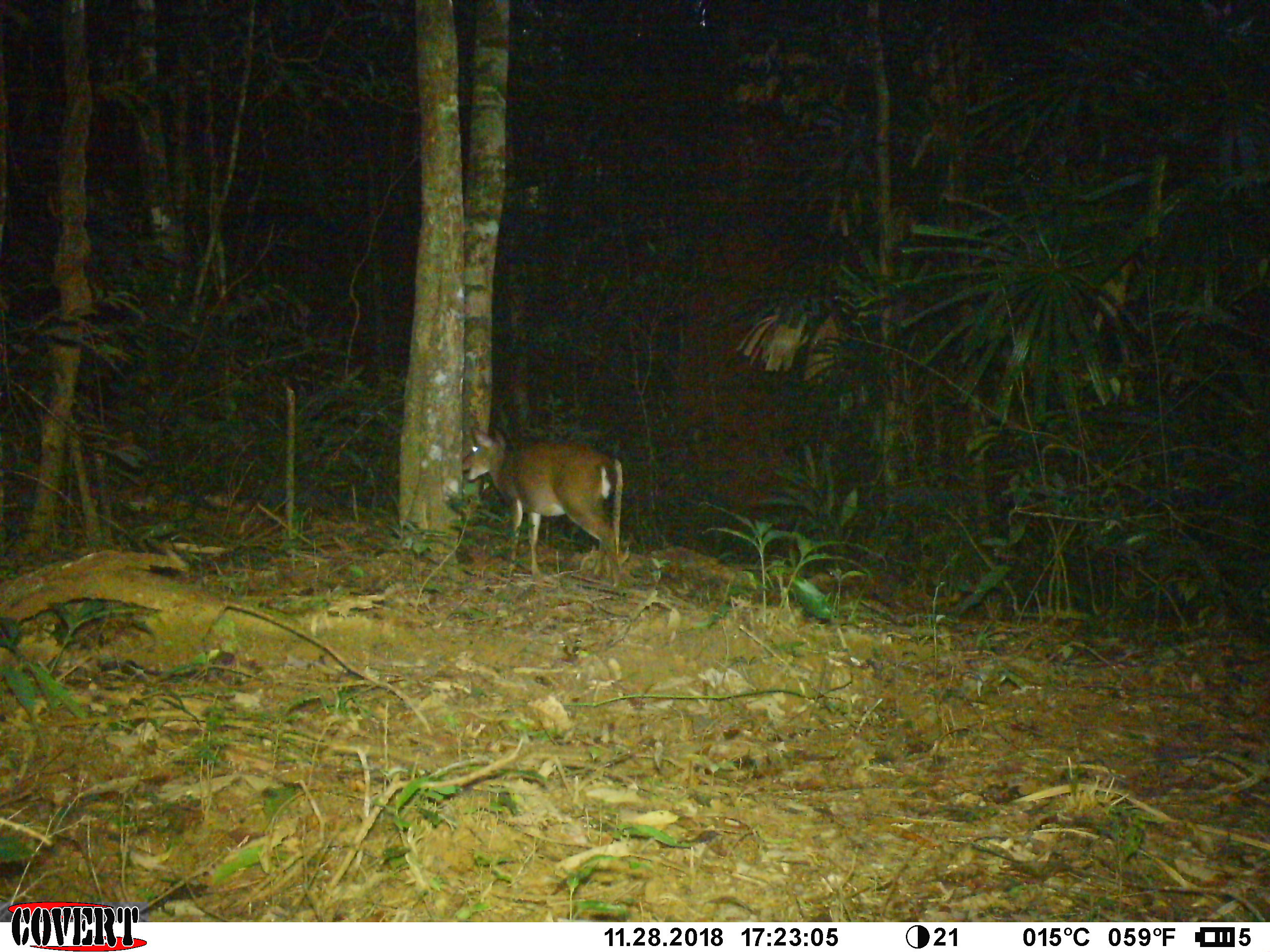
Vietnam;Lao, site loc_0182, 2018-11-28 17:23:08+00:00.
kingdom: Animalia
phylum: Chordata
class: Mammalia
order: Artiodactyla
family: Cervidae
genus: Muntiacus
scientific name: Muntiacus vuquangensis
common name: large-antlered muntjac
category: large antlered muntjac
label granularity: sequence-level